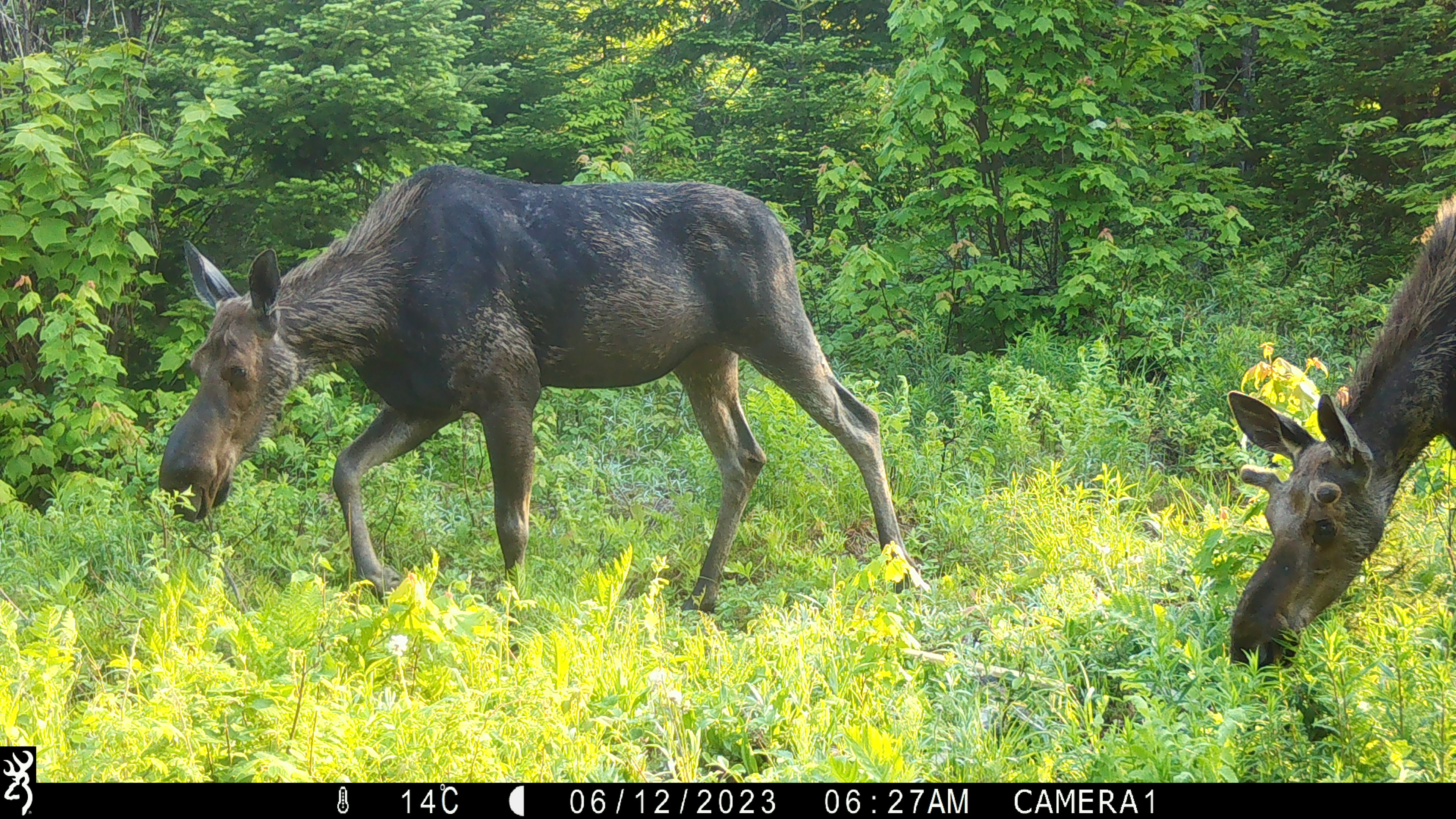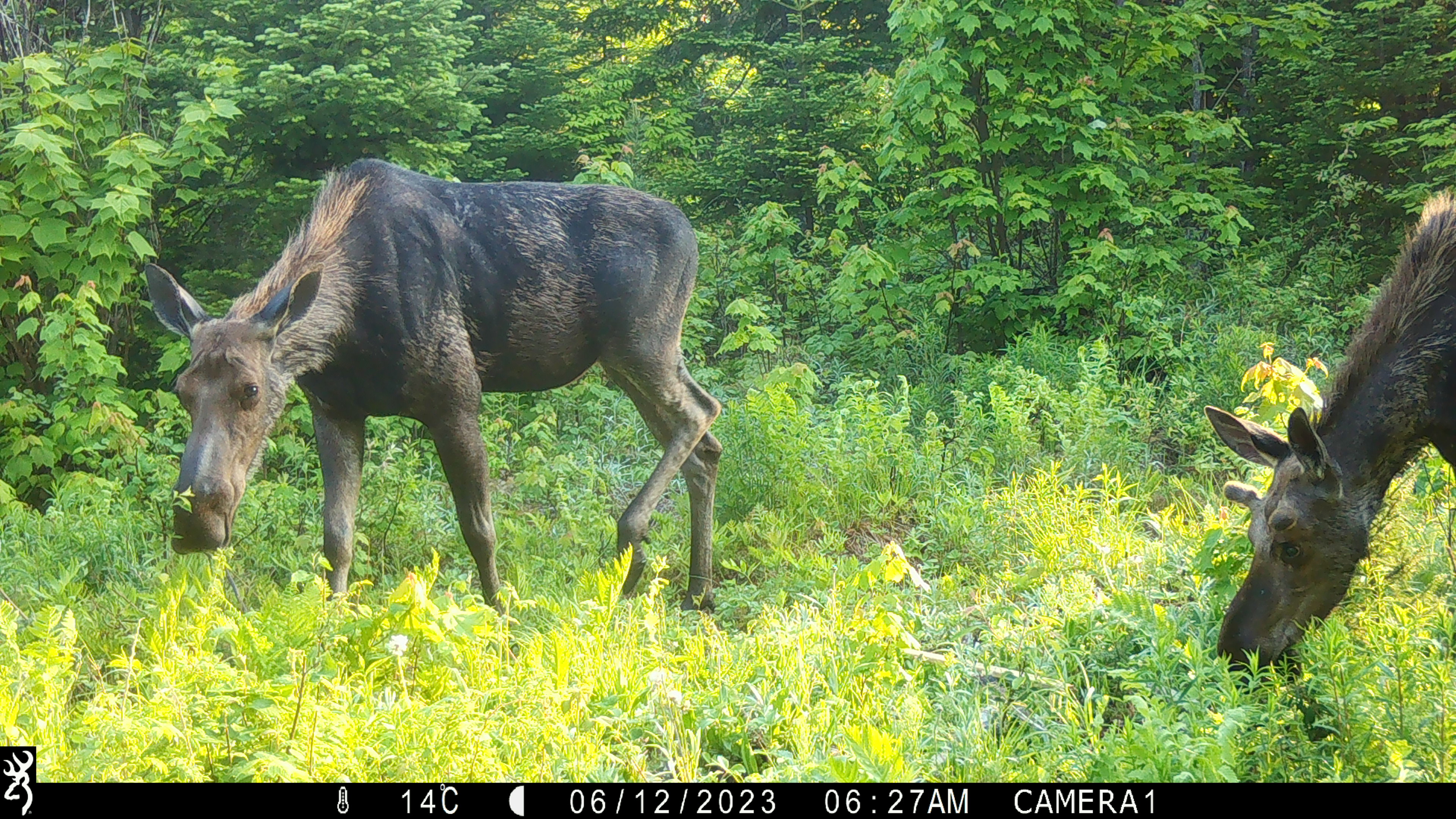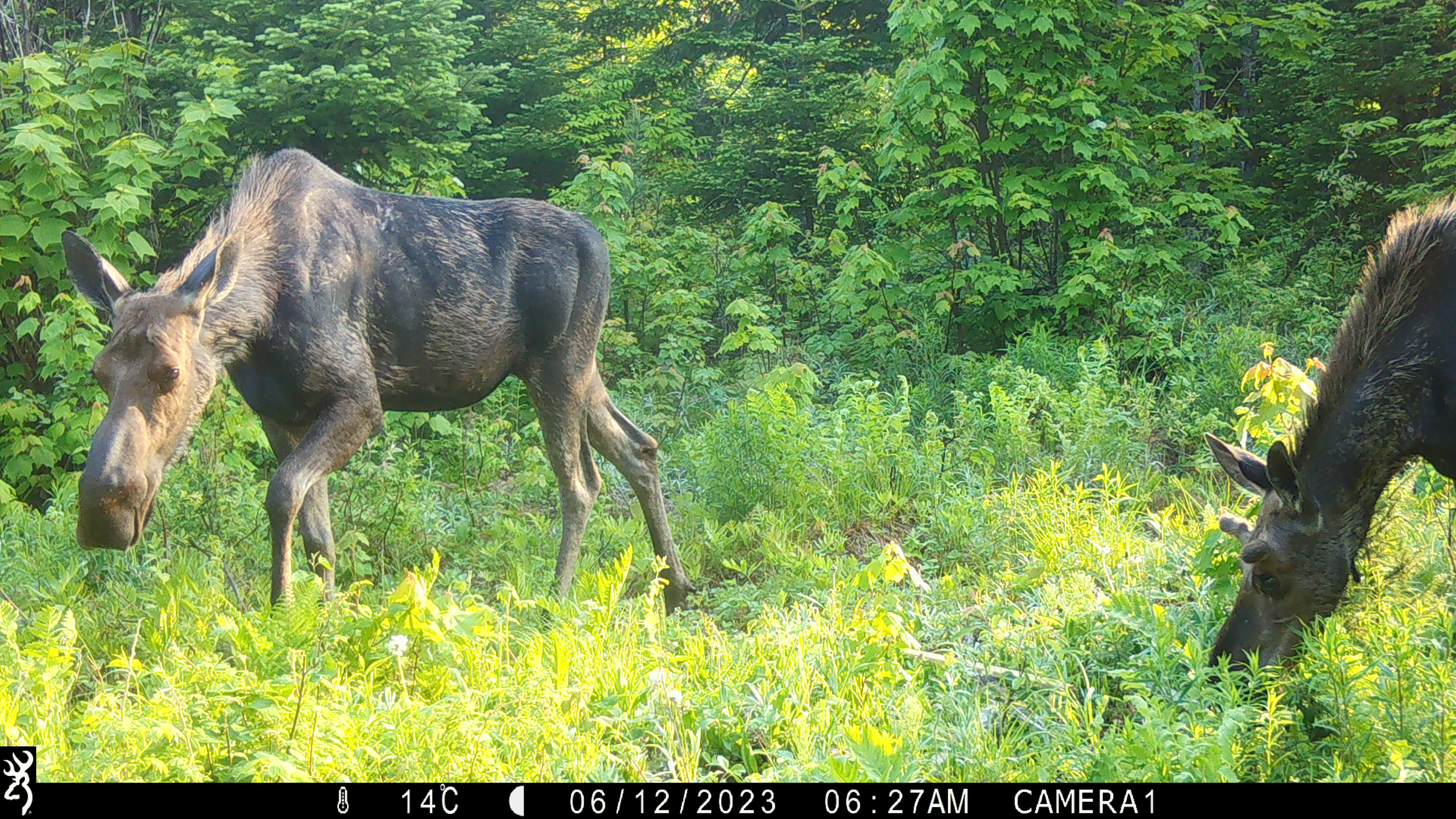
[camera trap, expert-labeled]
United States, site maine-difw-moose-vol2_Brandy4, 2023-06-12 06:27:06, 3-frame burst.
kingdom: Animalia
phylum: Chordata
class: Mammalia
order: Artiodactyla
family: Cervidae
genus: Alces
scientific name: Alces alces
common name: moose